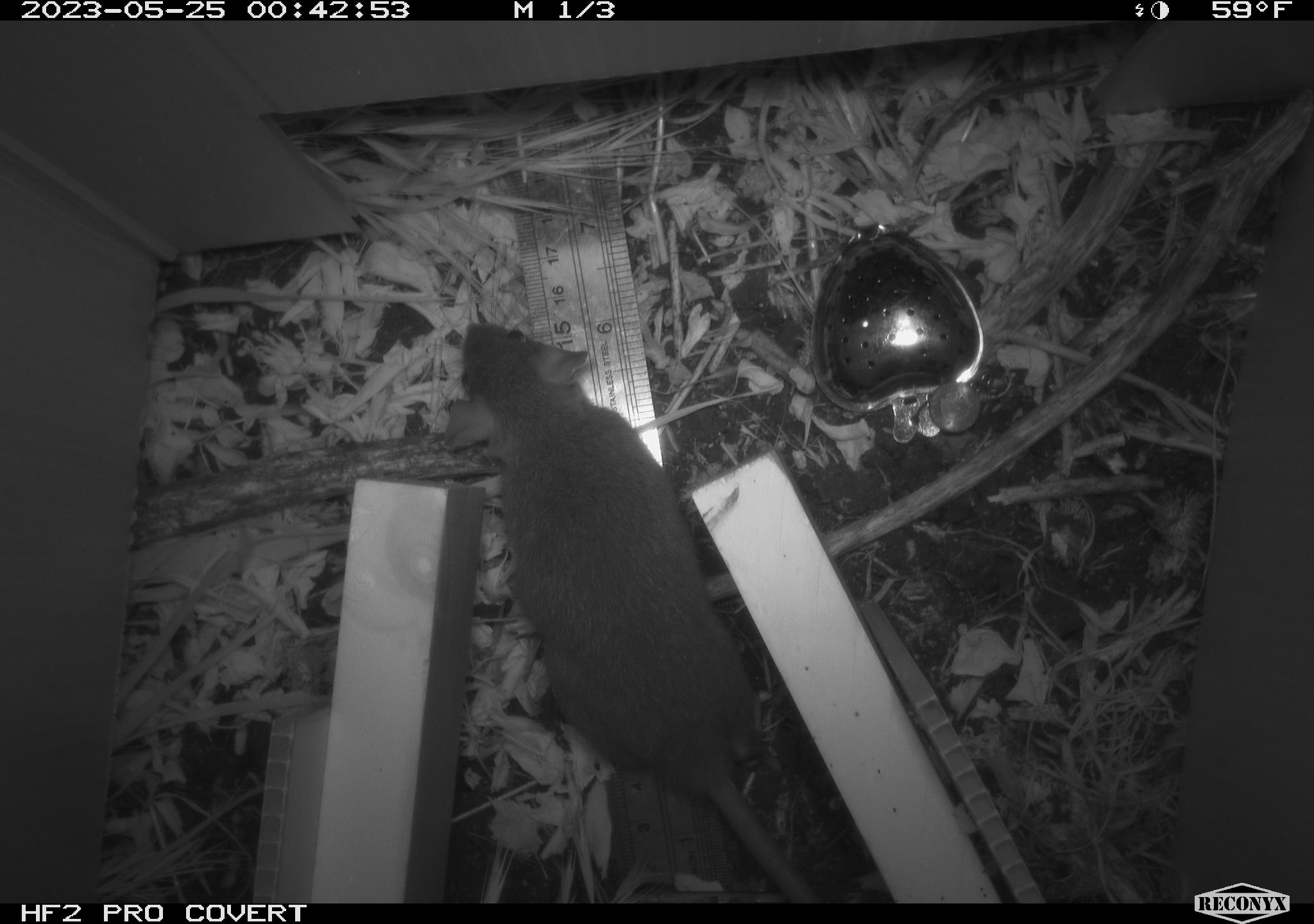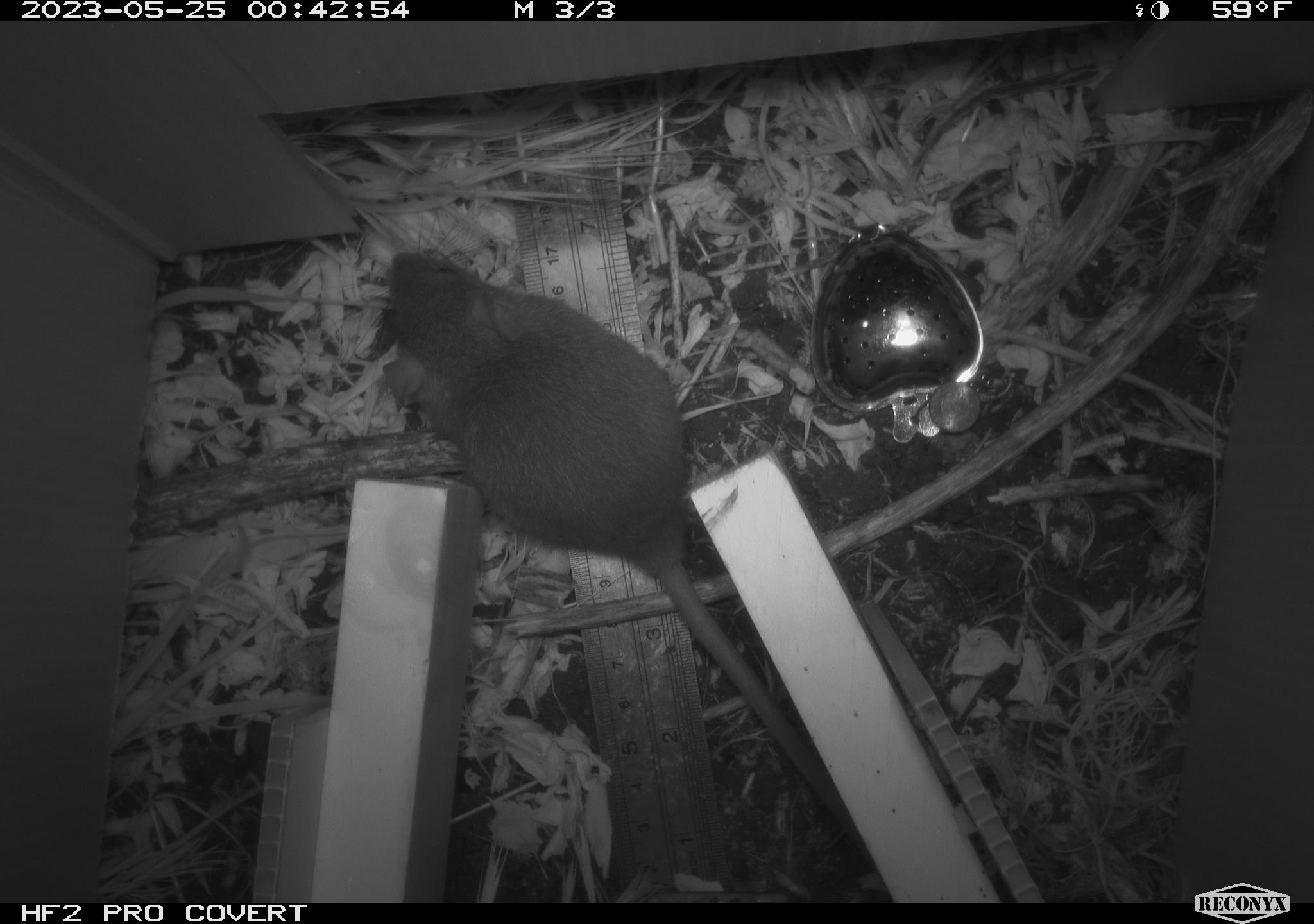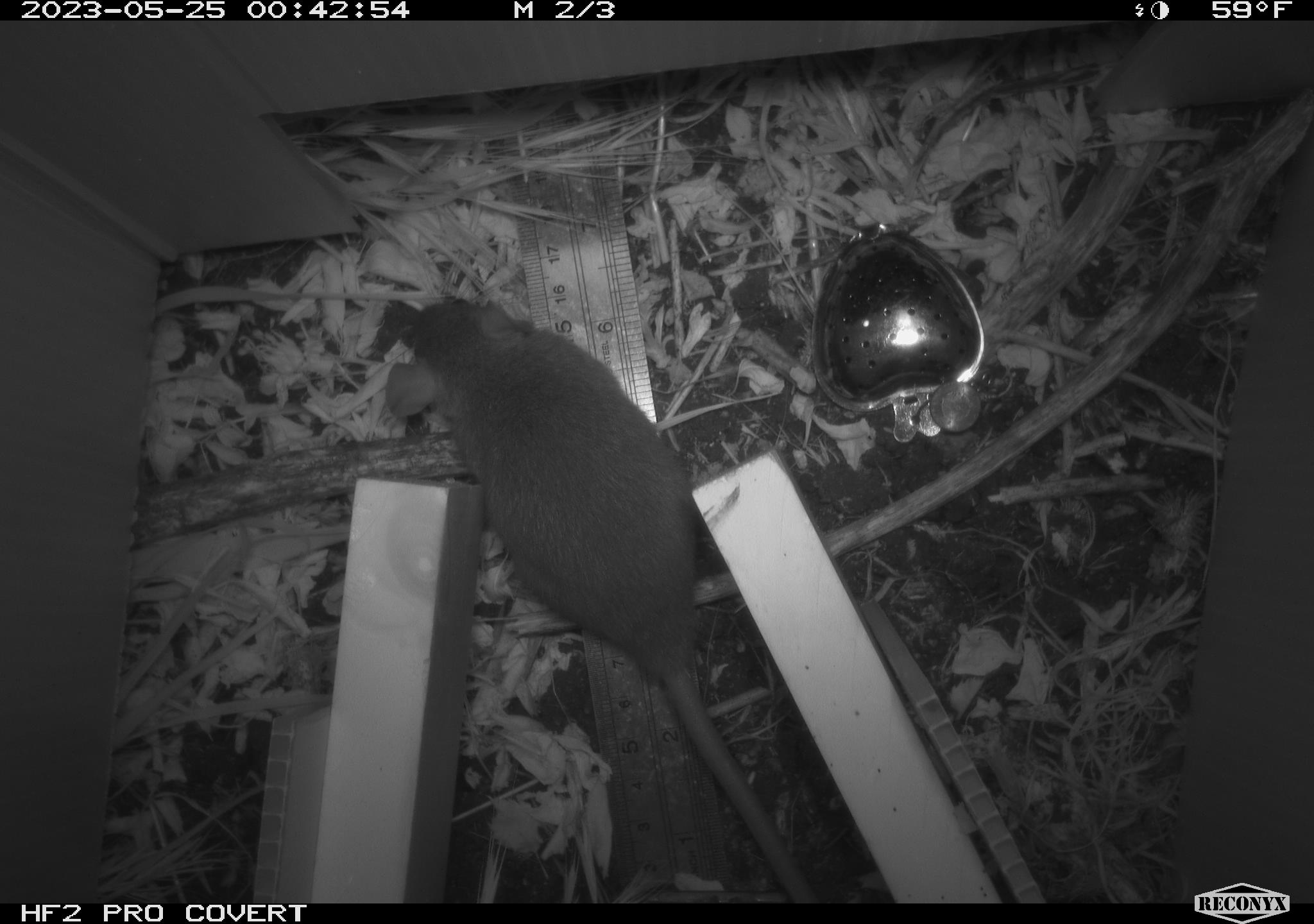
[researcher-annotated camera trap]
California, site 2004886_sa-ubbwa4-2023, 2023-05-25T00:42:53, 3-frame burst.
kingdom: Animalia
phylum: Chordata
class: Mammalia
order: Rodentia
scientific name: Rodentia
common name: mouse species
Mouse species (Rodentia).